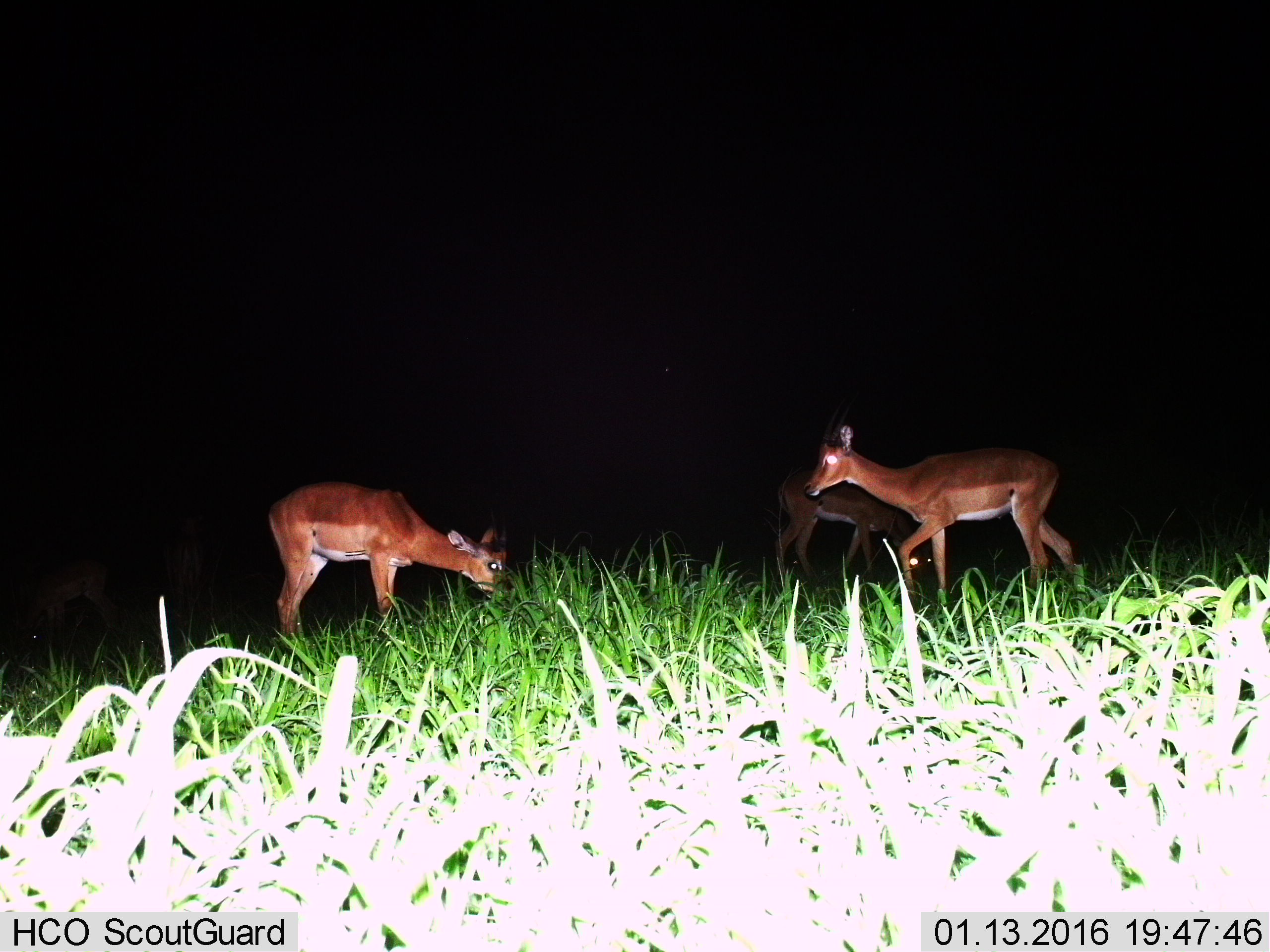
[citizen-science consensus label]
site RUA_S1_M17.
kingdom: Animalia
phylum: Chordata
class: Mammalia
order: Artiodactyla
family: Bovidae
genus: Aepyceros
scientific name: Aepyceros melampus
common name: impala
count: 4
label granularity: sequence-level